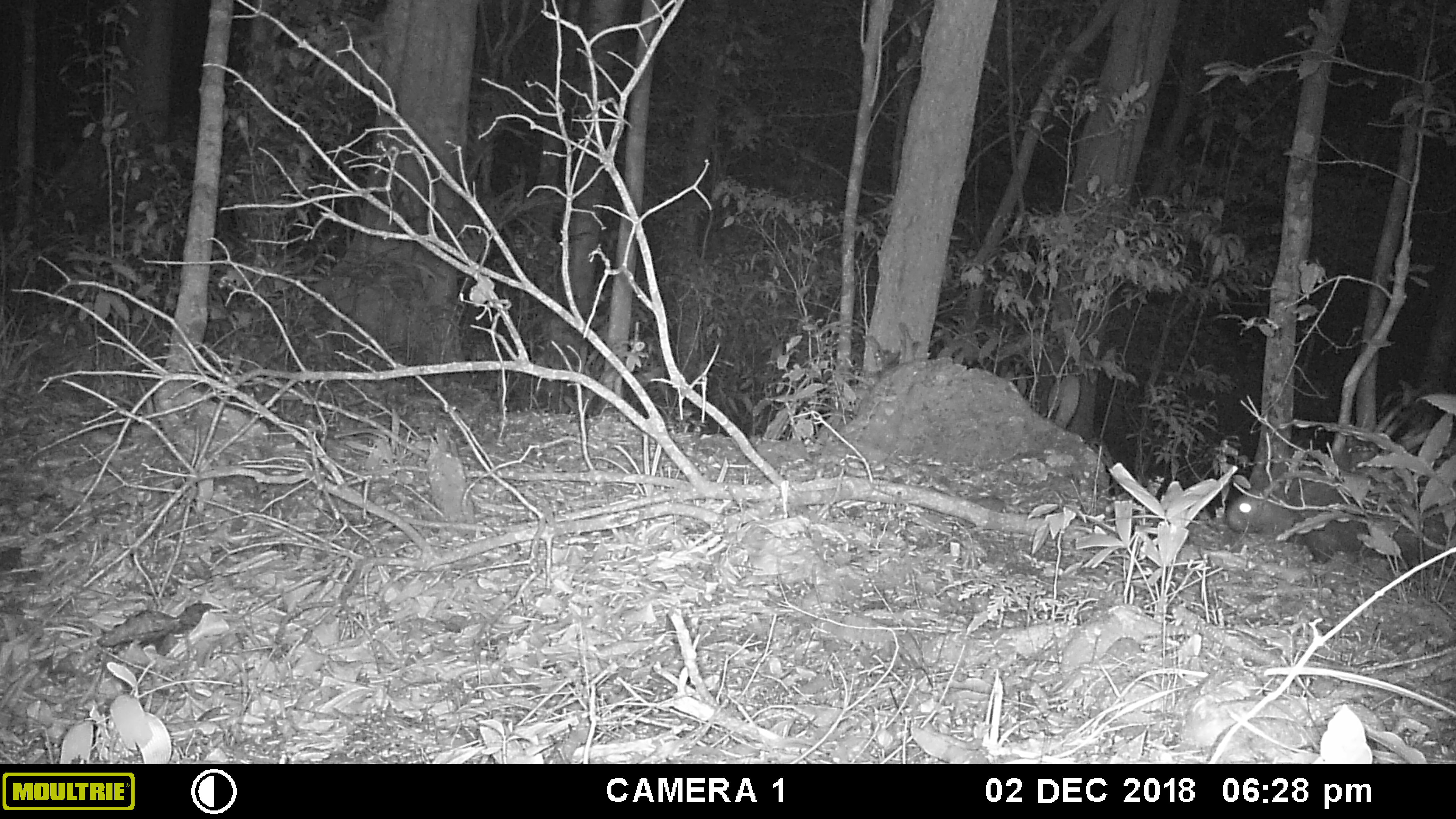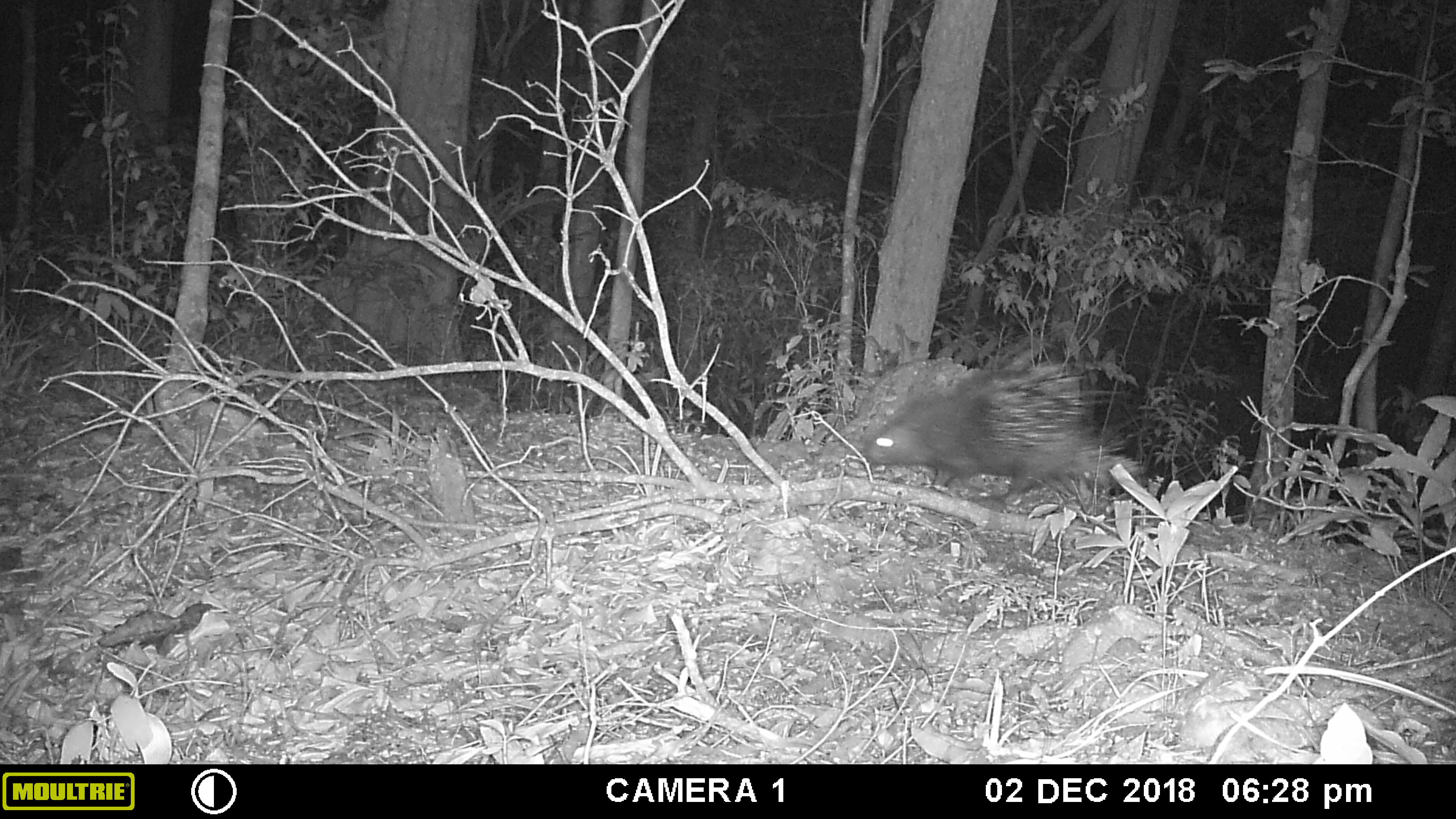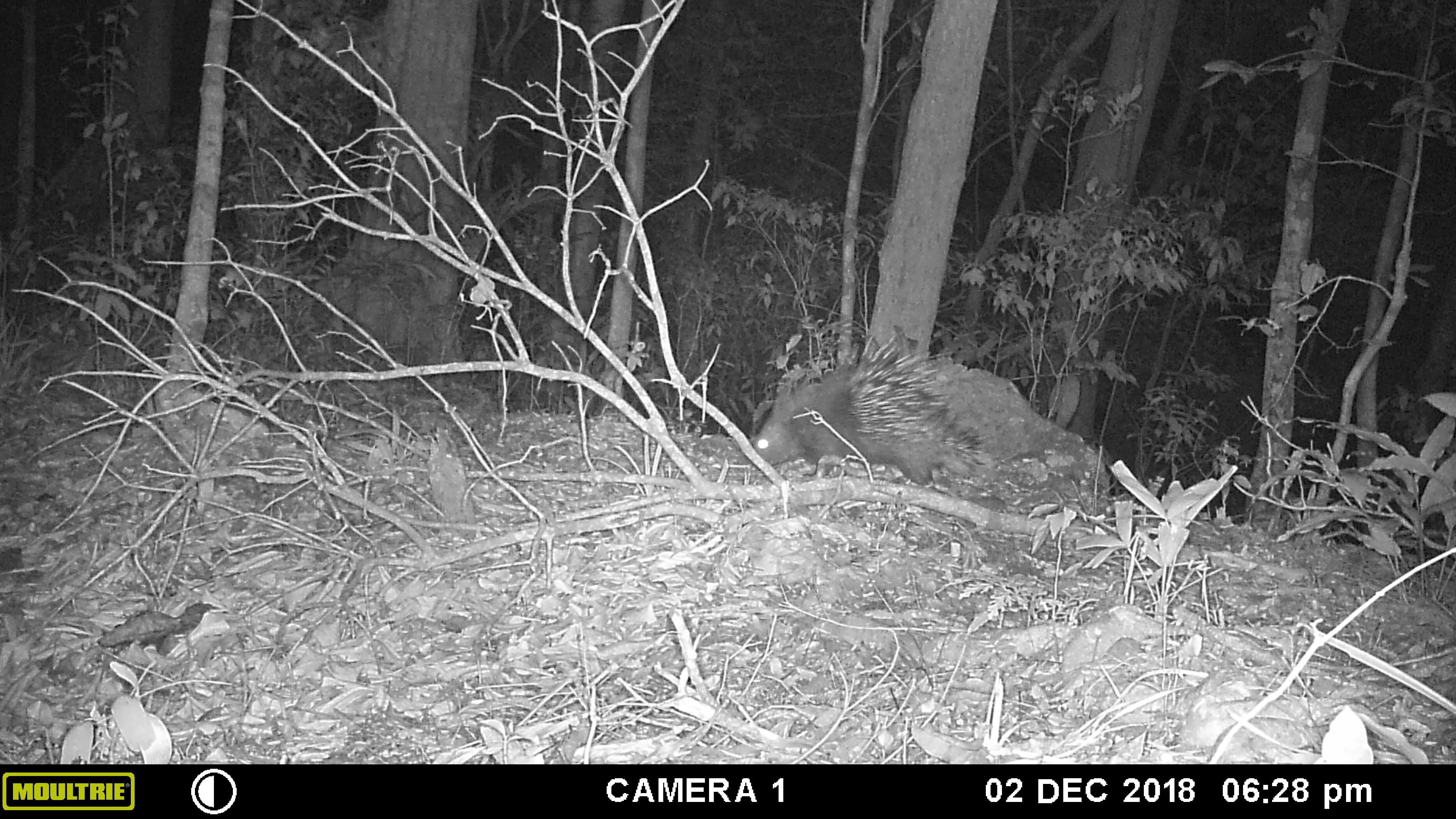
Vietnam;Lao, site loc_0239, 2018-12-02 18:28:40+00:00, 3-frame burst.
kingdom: Animalia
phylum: Chordata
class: Mammalia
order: Rodentia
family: Hystricidae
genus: Hystrix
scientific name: Hystrix brachyura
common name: malayan porcupine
Malayan porcupine (Hystrix brachyura). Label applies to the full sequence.